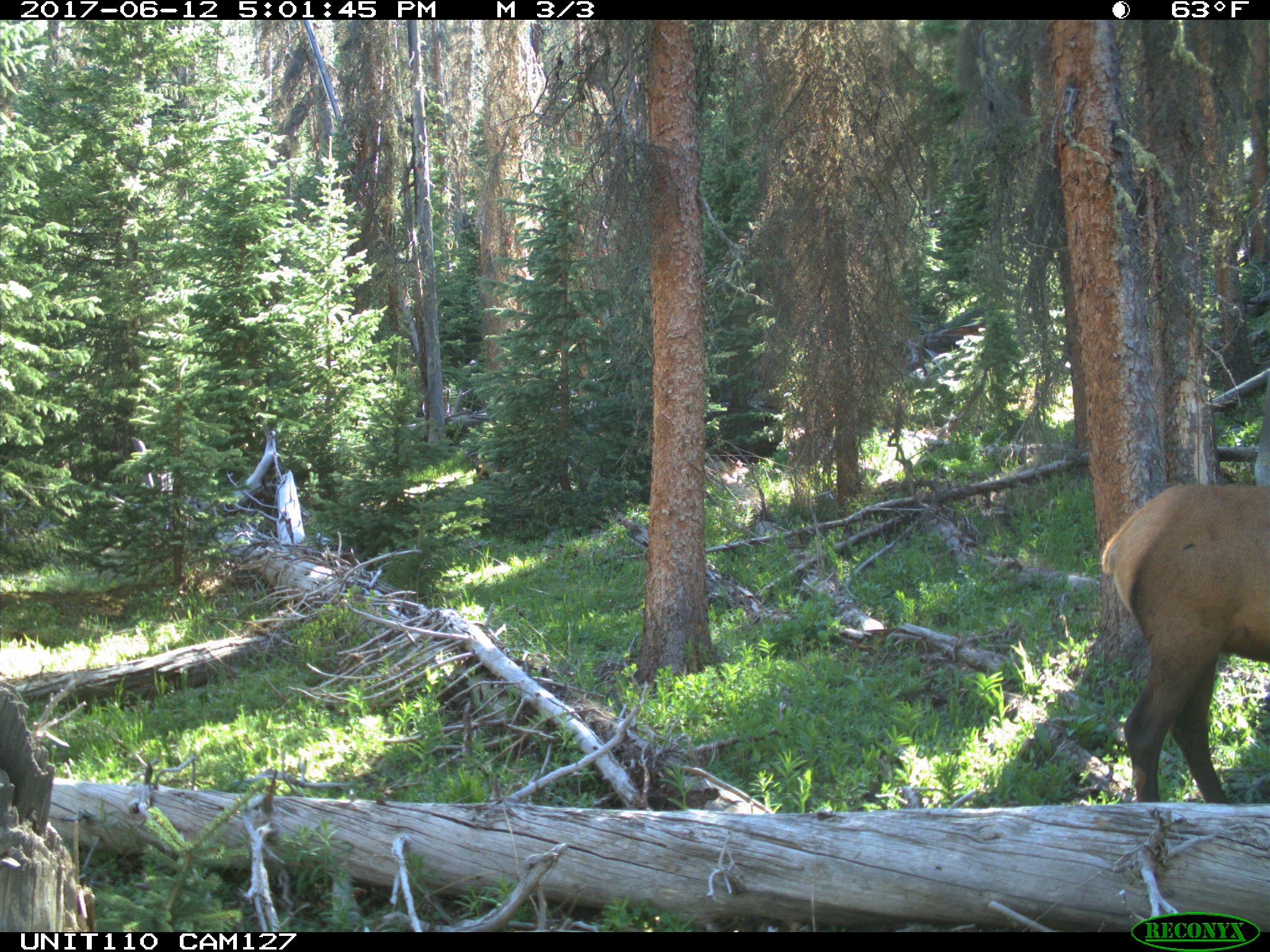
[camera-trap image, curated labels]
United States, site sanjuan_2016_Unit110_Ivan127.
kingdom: Animalia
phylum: Chordata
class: Mammalia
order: Artiodactyla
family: Cervidae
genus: Cervus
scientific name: Cervus elaphus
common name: red deer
Cervus elaphus (red deer).